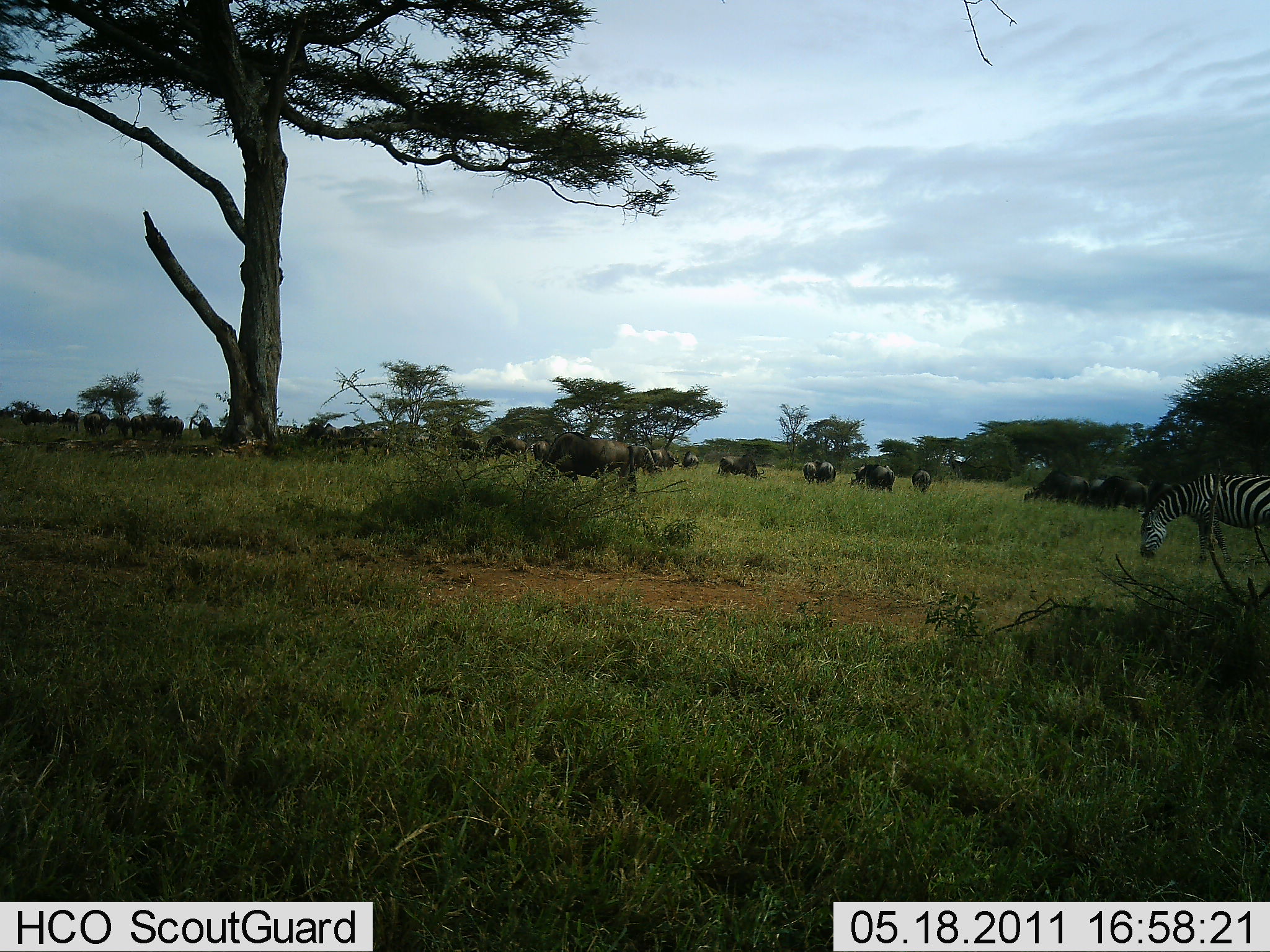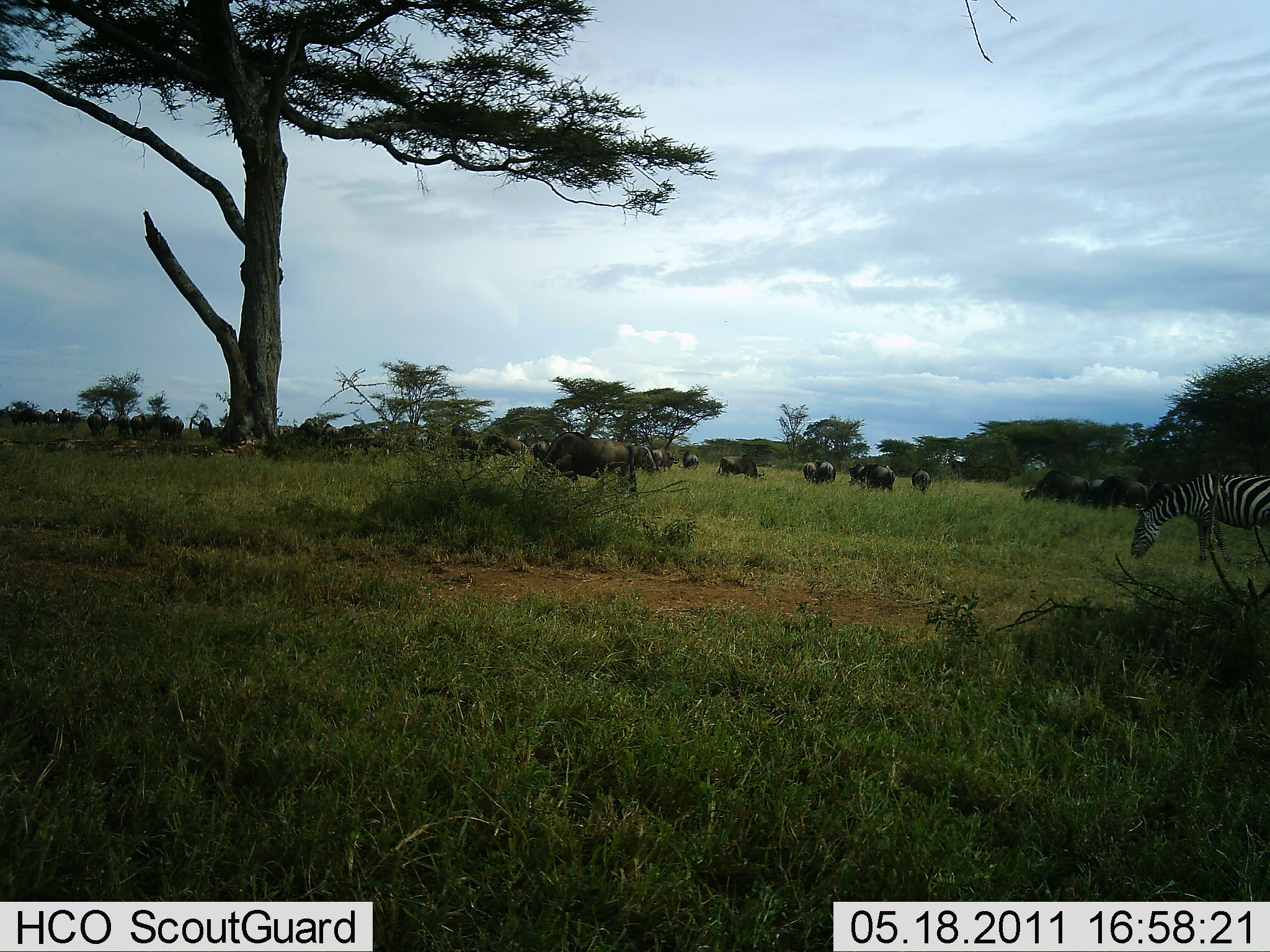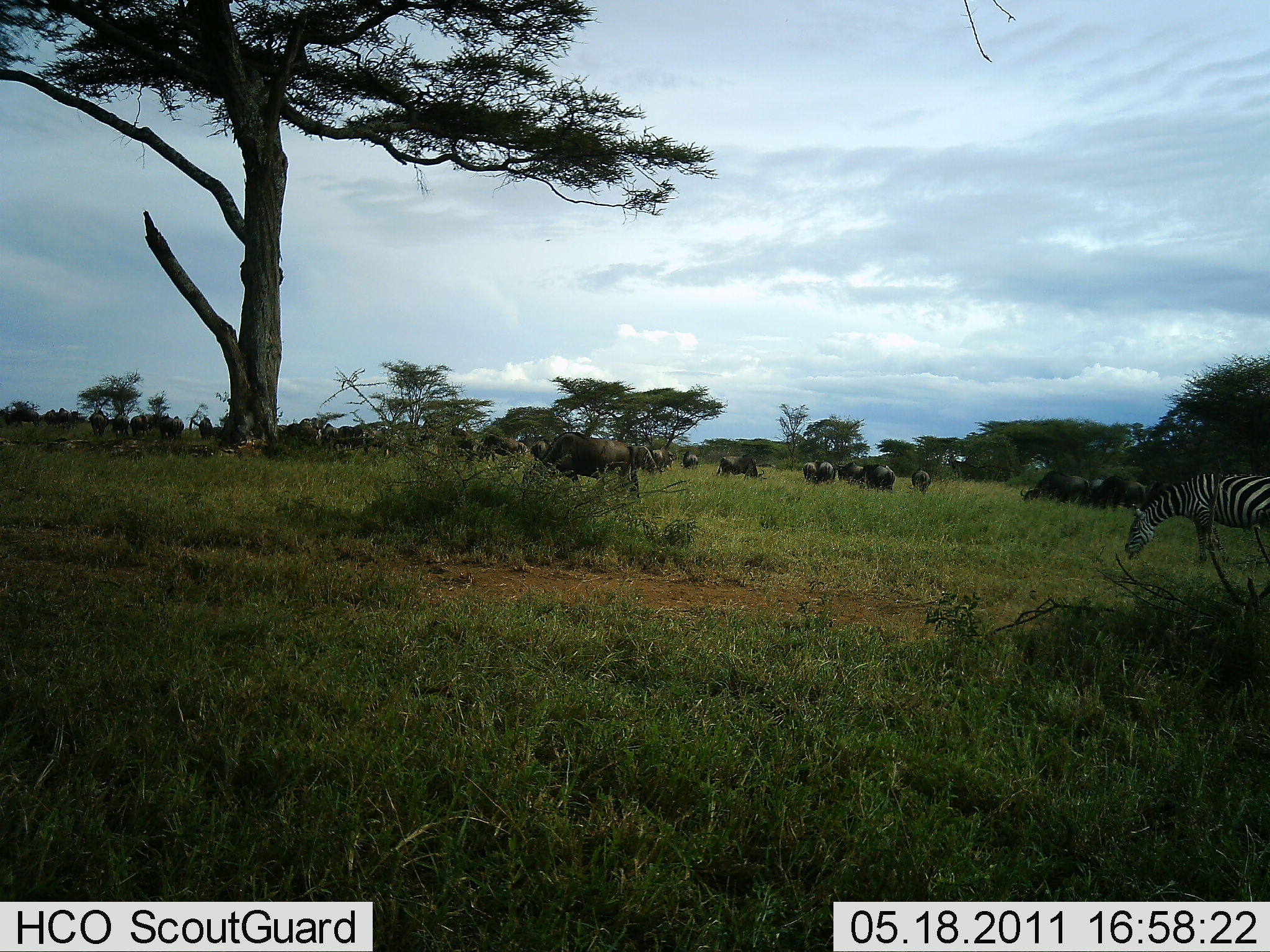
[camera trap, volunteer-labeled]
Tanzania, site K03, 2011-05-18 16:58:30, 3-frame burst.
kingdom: Animalia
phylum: Chordata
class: Mammalia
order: Artiodactyla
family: Bovidae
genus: Connochaetes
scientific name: Connochaetes taurinus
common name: blue wildebeest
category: wildebeest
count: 11-50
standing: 67%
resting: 0%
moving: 17%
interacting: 8%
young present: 0%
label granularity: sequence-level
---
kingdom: Animalia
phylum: Chordata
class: Mammalia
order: Perissodactyla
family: Equidae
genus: Equus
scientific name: Equus quagga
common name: plains zebra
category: zebra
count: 1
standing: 33%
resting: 6%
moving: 33%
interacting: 0%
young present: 0%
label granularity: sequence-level